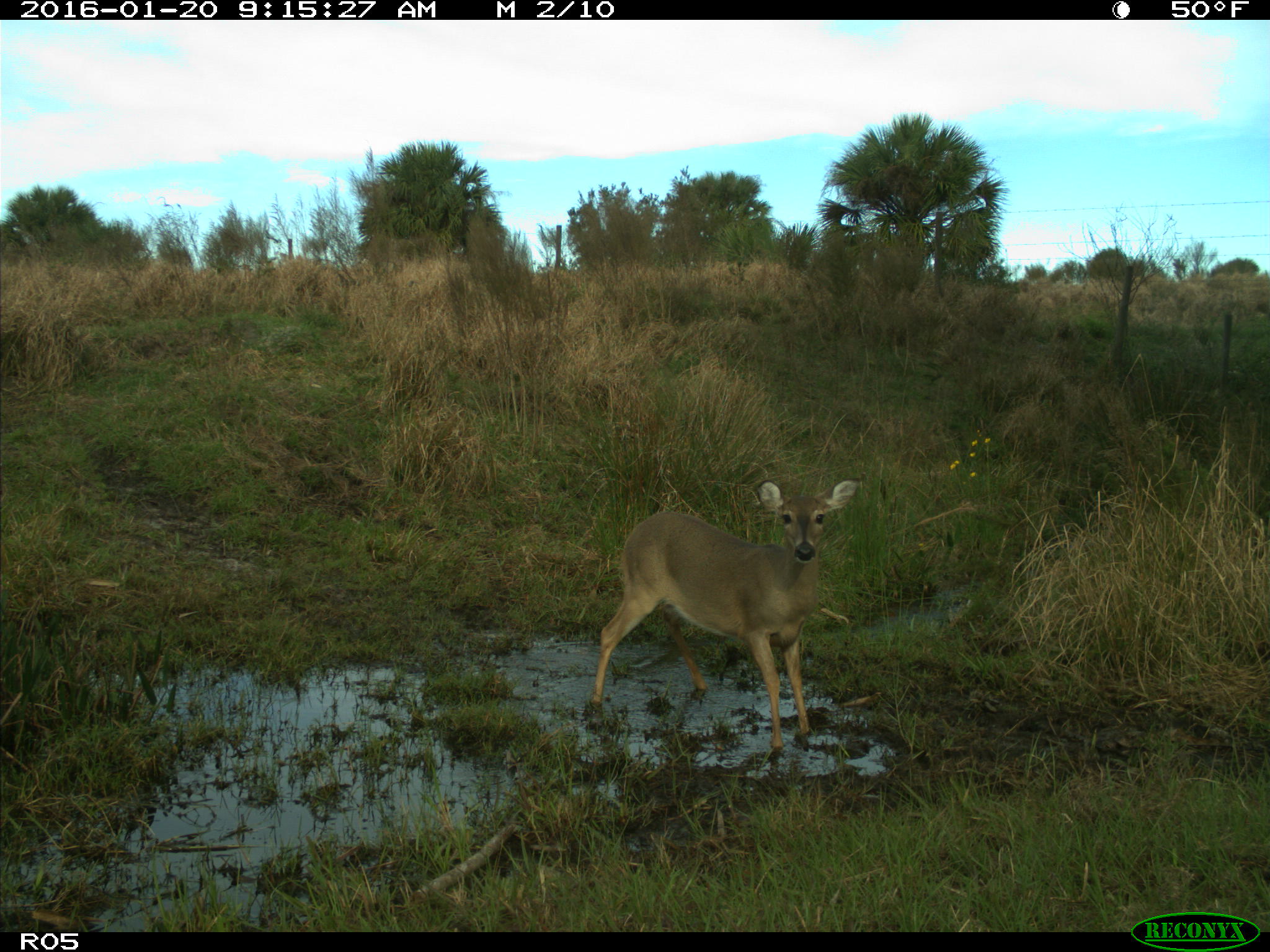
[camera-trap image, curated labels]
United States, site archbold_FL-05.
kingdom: Animalia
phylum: Chordata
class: Mammalia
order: Artiodactyla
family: Cervidae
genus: Odocoileus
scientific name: Odocoileus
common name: deer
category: unidentified deer